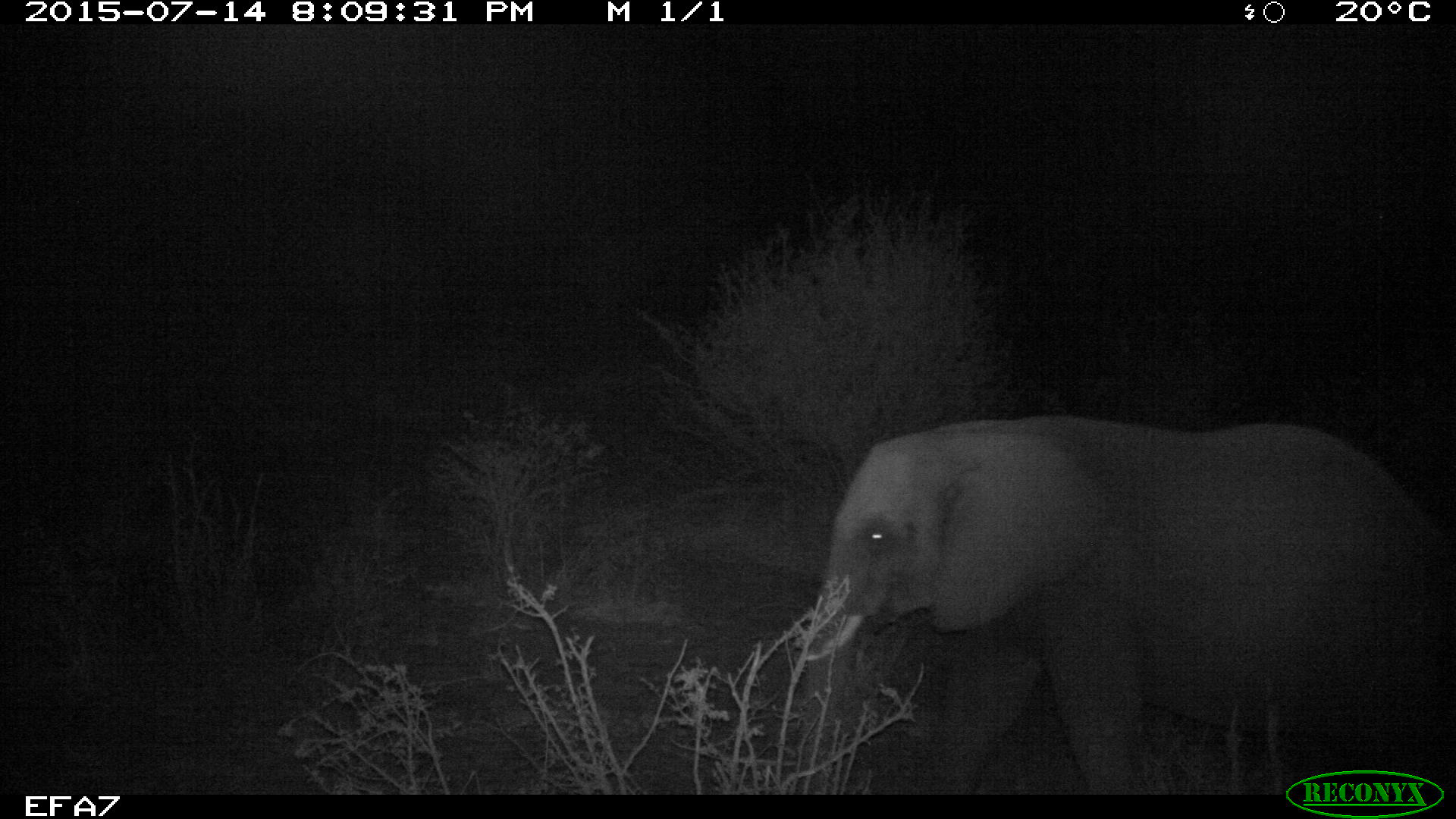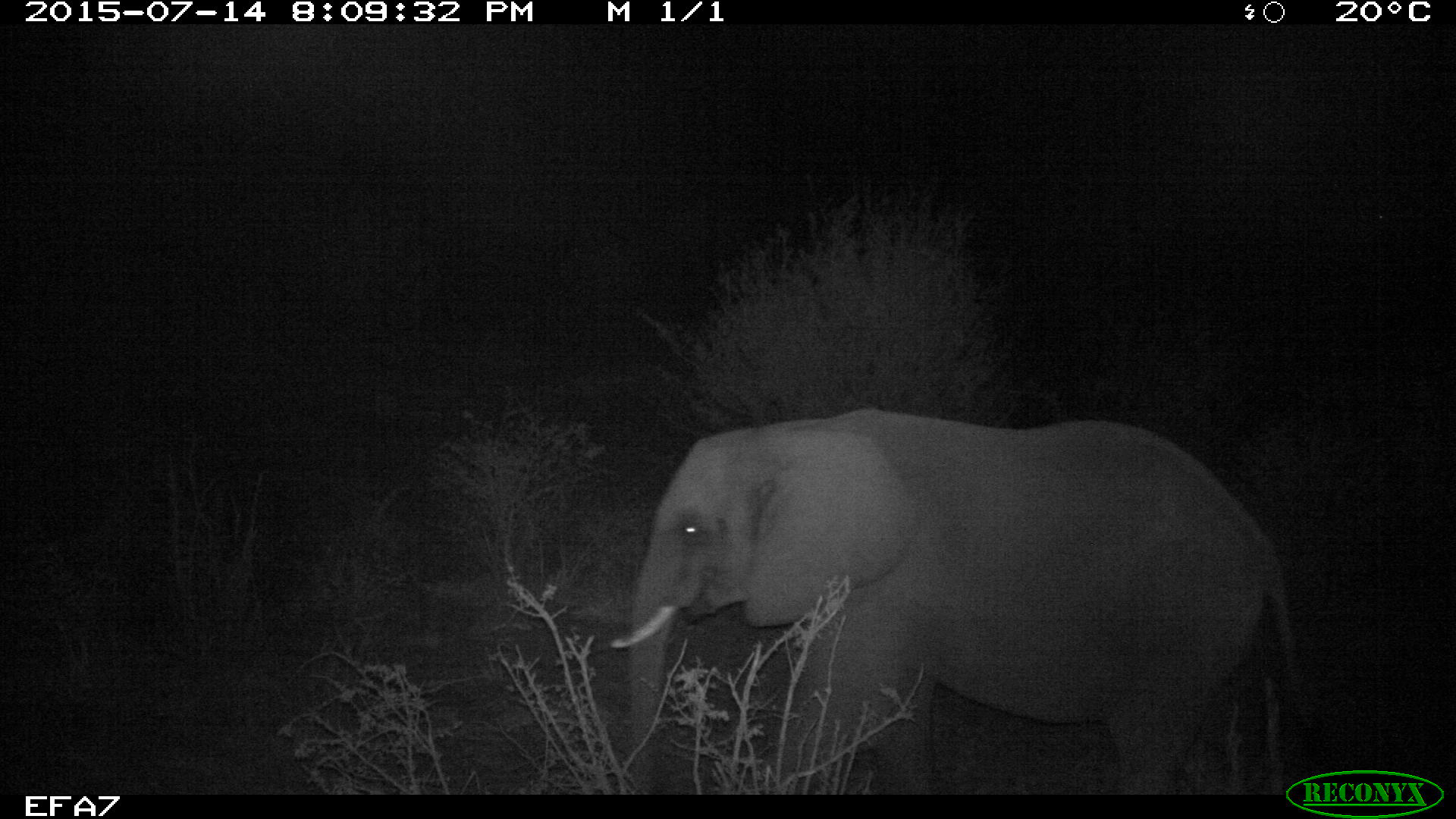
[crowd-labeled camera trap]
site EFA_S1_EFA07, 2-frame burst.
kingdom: Animalia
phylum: Chordata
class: Mammalia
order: Proboscidea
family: Elephantidae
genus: Loxodonta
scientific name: Loxodonta africana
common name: african bush elephant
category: elephant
Elephant (african bush elephant) (Loxodonta africana), count 1. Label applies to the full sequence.